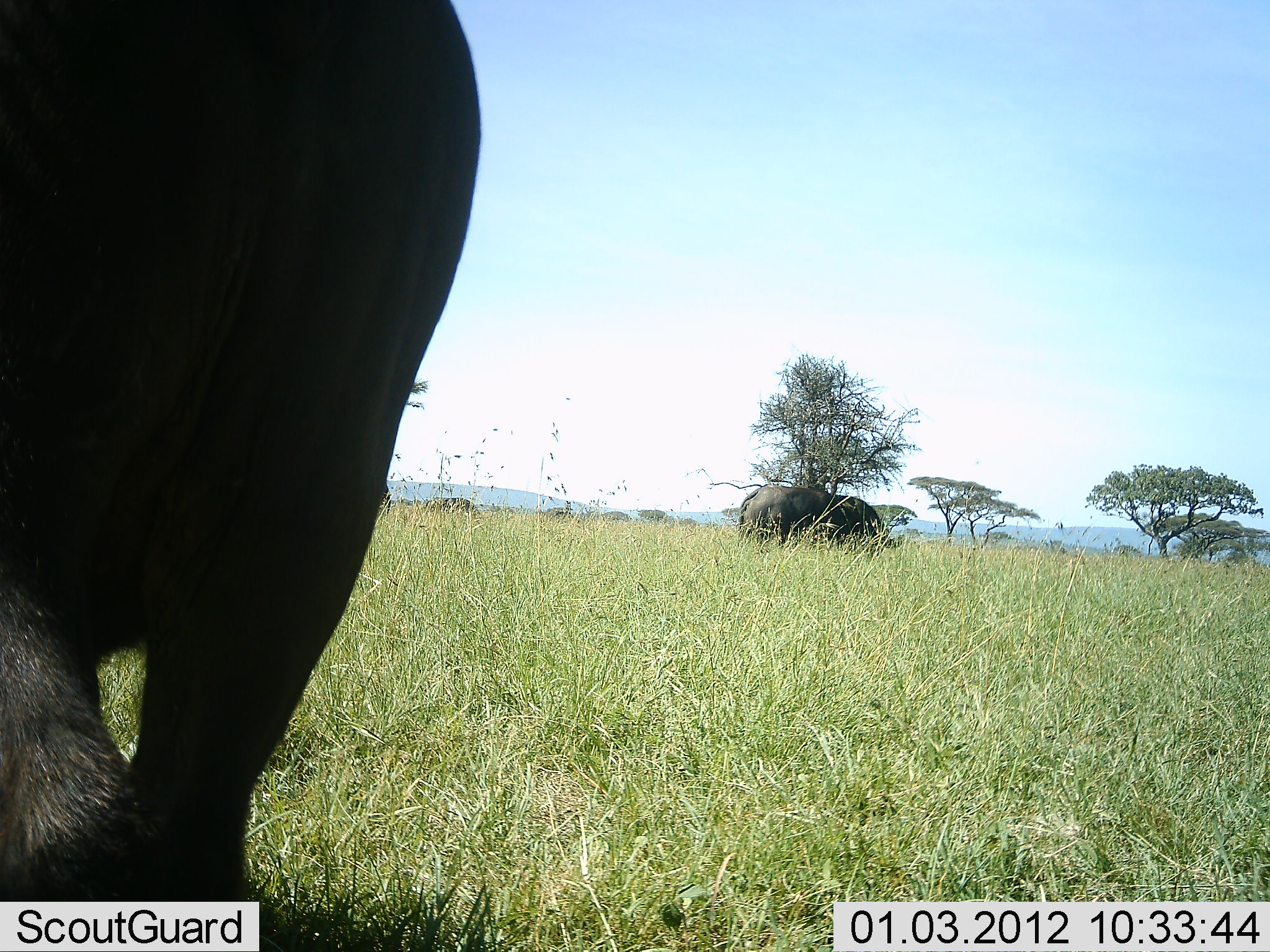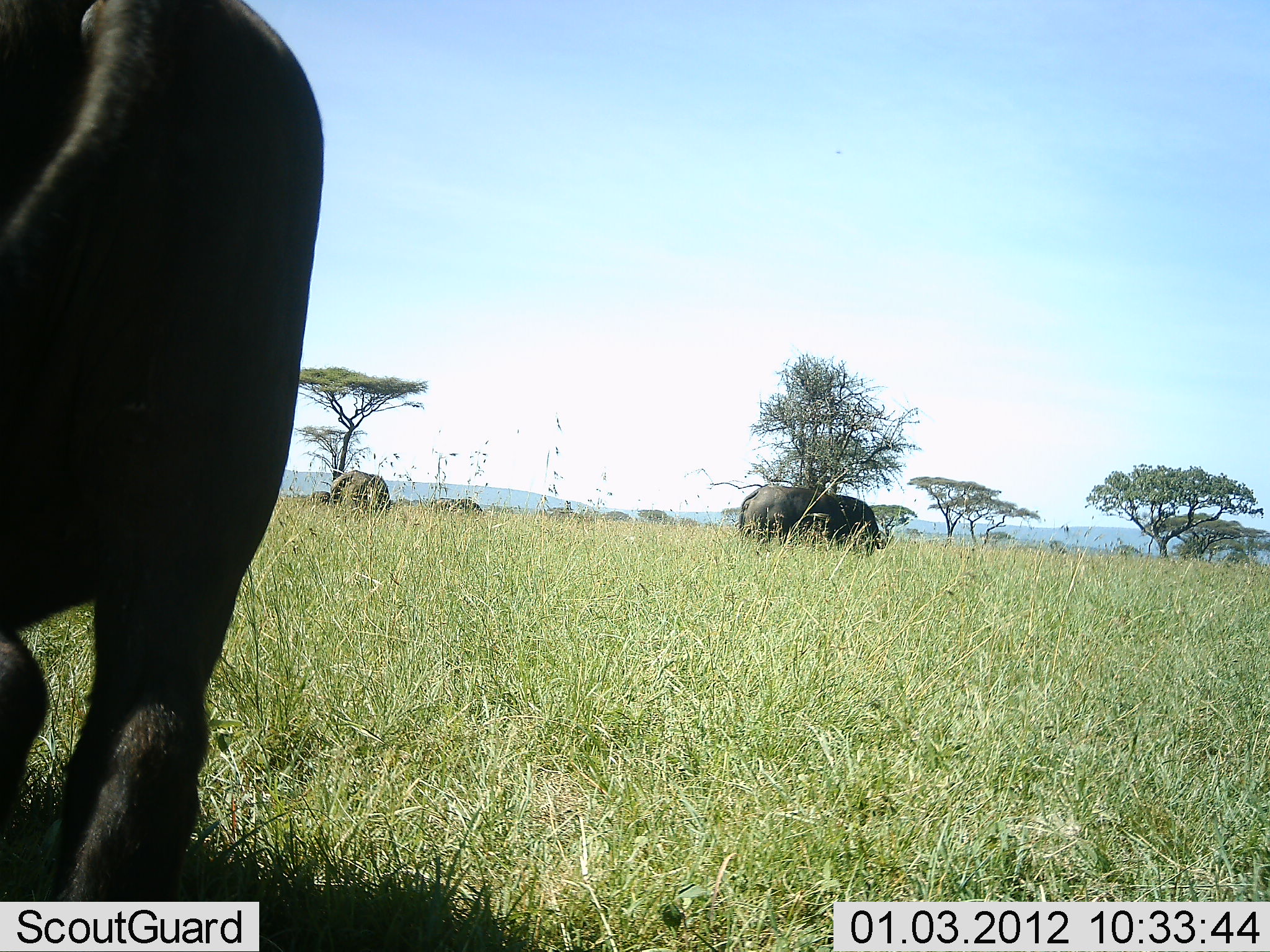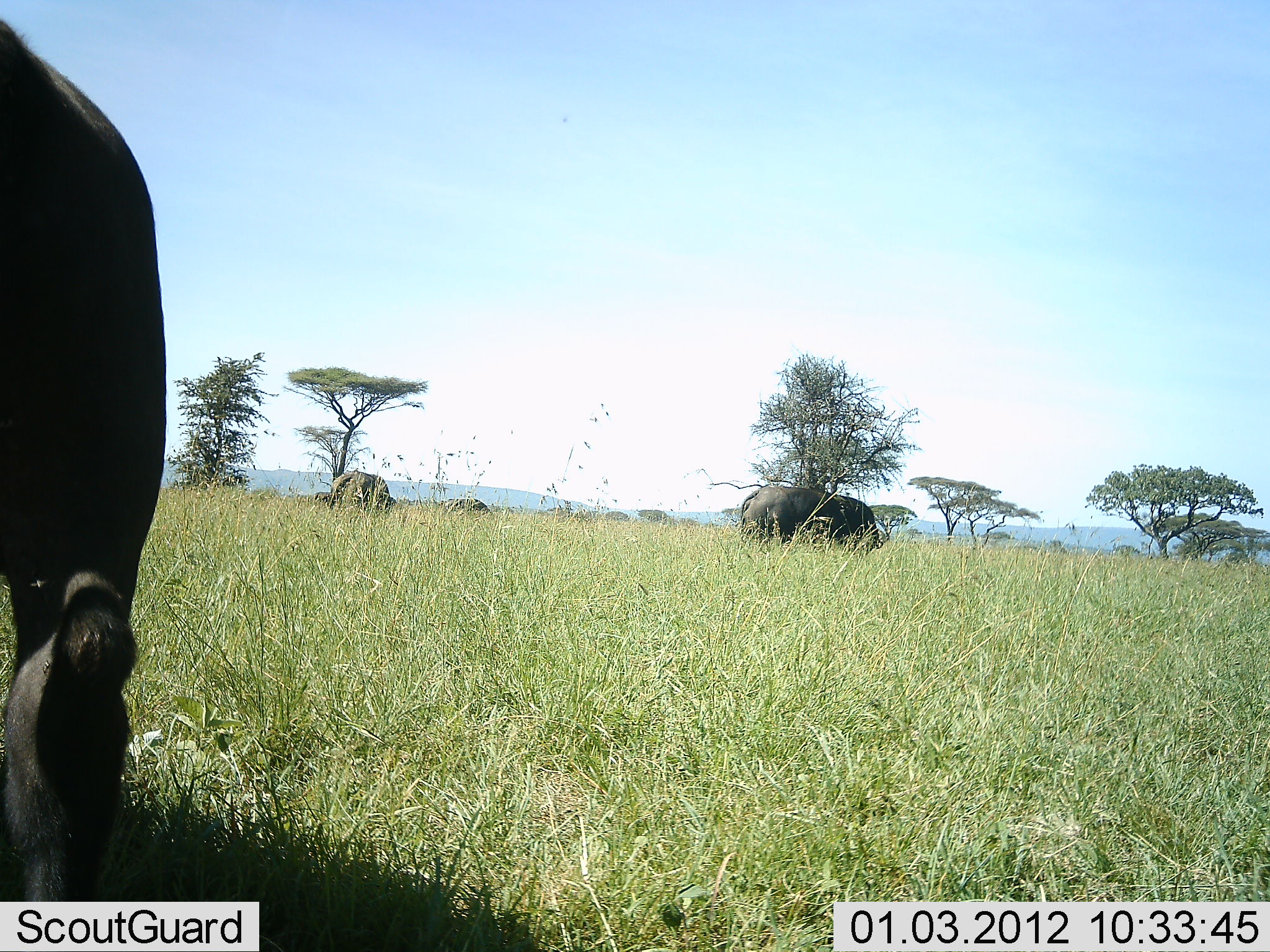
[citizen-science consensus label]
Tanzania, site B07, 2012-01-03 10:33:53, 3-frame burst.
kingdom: Animalia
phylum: Chordata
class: Mammalia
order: Artiodactyla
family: Bovidae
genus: Syncerus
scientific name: Syncerus caffer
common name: cape buffalo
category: buffalo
Buffalo (cape buffalo) (Syncerus caffer), count 5. Behavior (volunteer vote fractions): standing 33%, resting 0%, moving 40%, interacting 0%. Young present (vote fraction): 0%. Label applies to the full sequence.